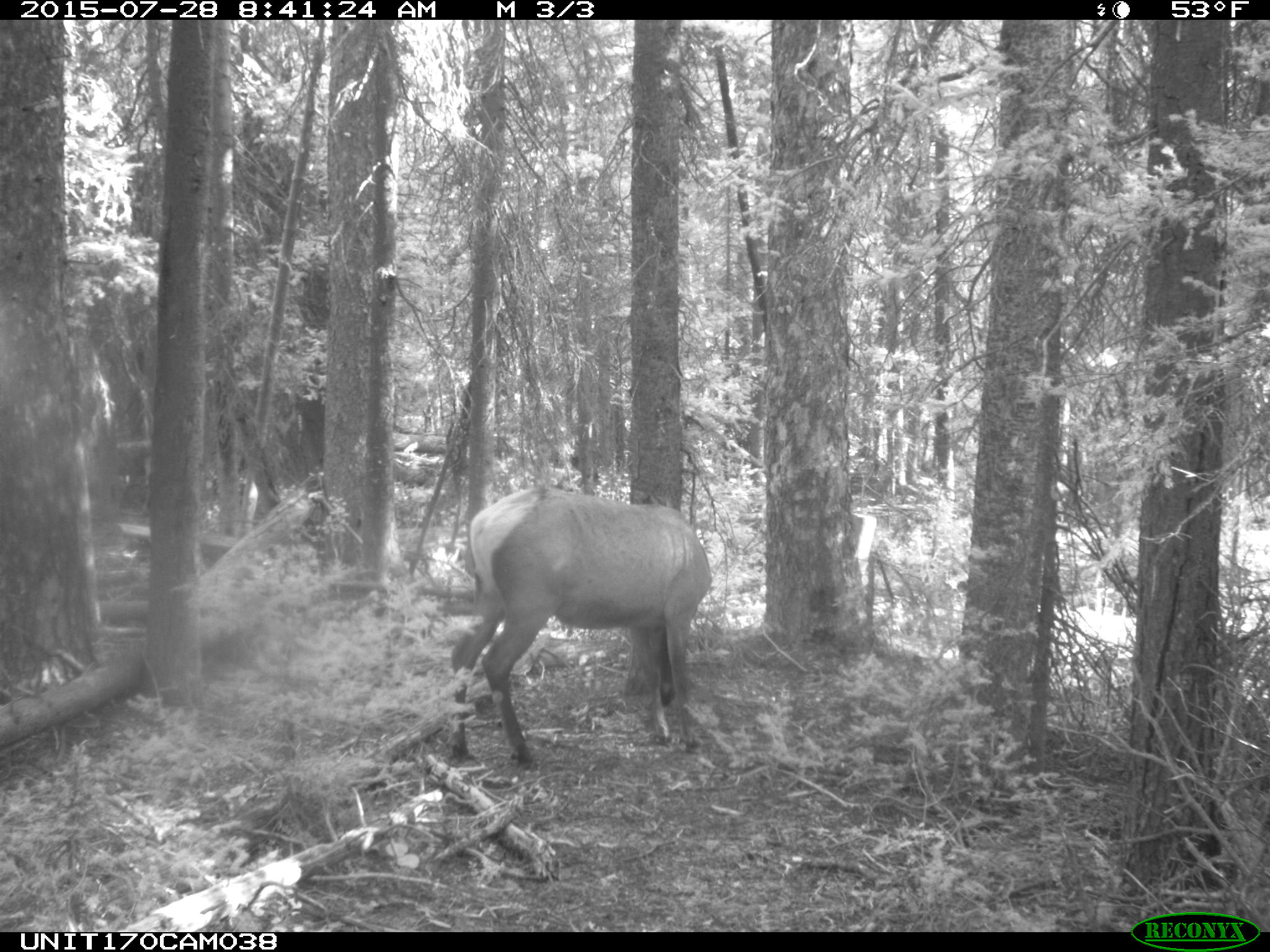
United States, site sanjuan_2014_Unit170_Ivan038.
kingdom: Animalia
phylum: Chordata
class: Mammalia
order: Artiodactyla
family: Cervidae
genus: Cervus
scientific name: Cervus elaphus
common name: red deer